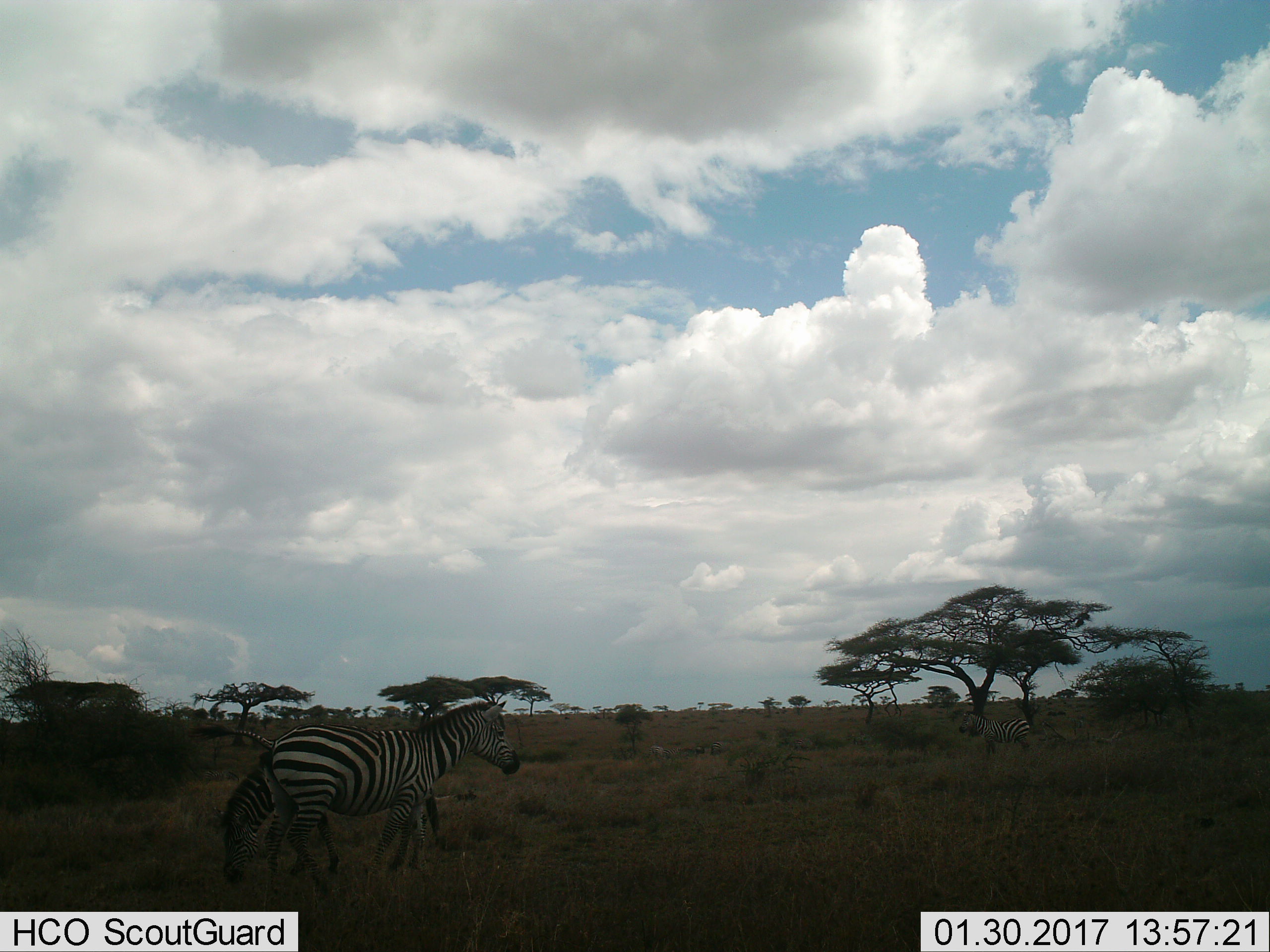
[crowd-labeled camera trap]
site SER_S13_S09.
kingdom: Animalia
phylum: Chordata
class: Mammalia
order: Perissodactyla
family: Equidae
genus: Equus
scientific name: Equus quagga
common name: plains zebra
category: zebraplains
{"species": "zebraplains (plains zebra) (Equus quagga)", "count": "3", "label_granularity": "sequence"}